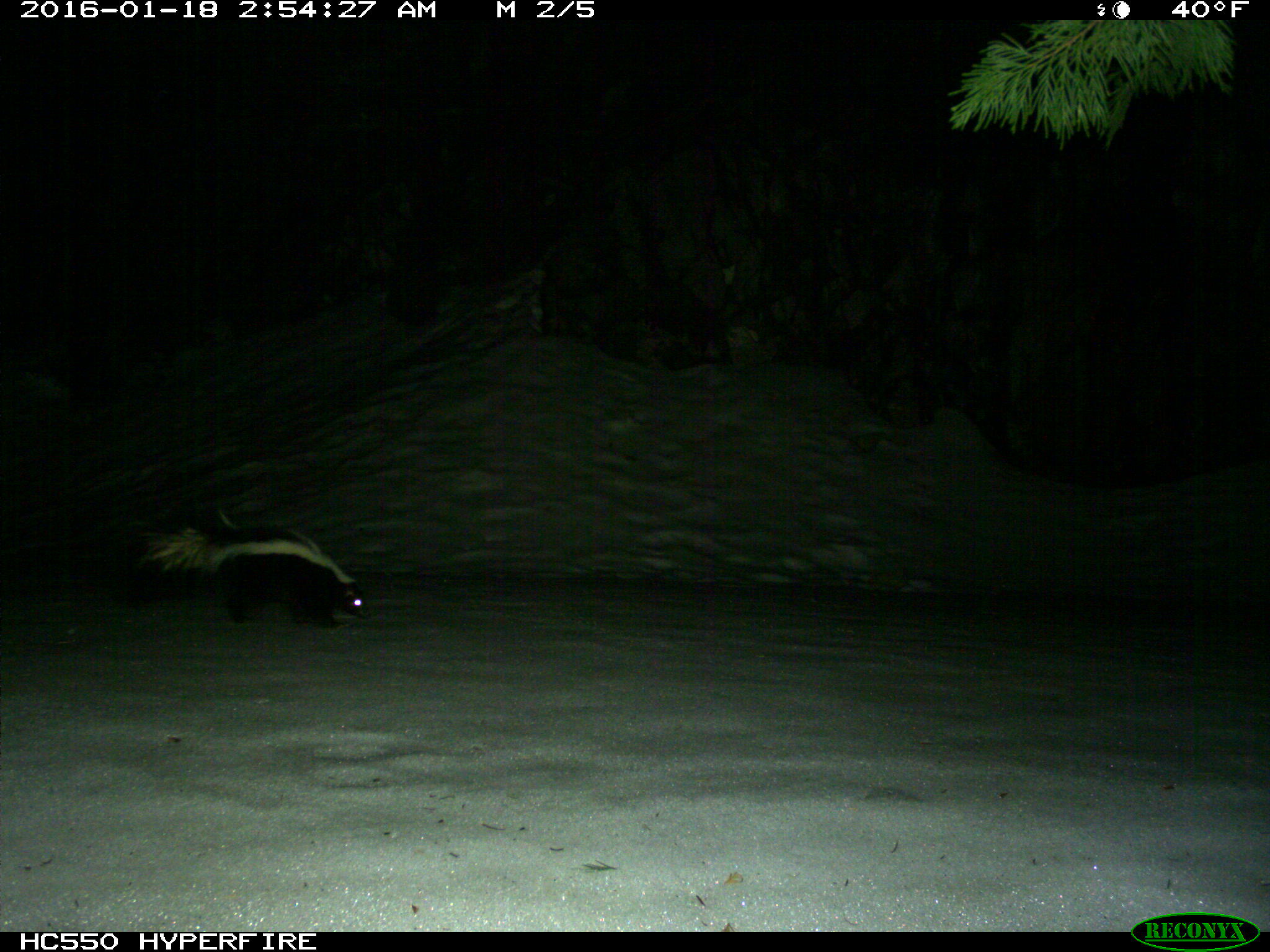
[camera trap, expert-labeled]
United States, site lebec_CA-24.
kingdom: Animalia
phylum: Chordata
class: Mammalia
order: Carnivora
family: Mephitidae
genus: Mephitis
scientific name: Mephitis mephitis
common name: striped skunk